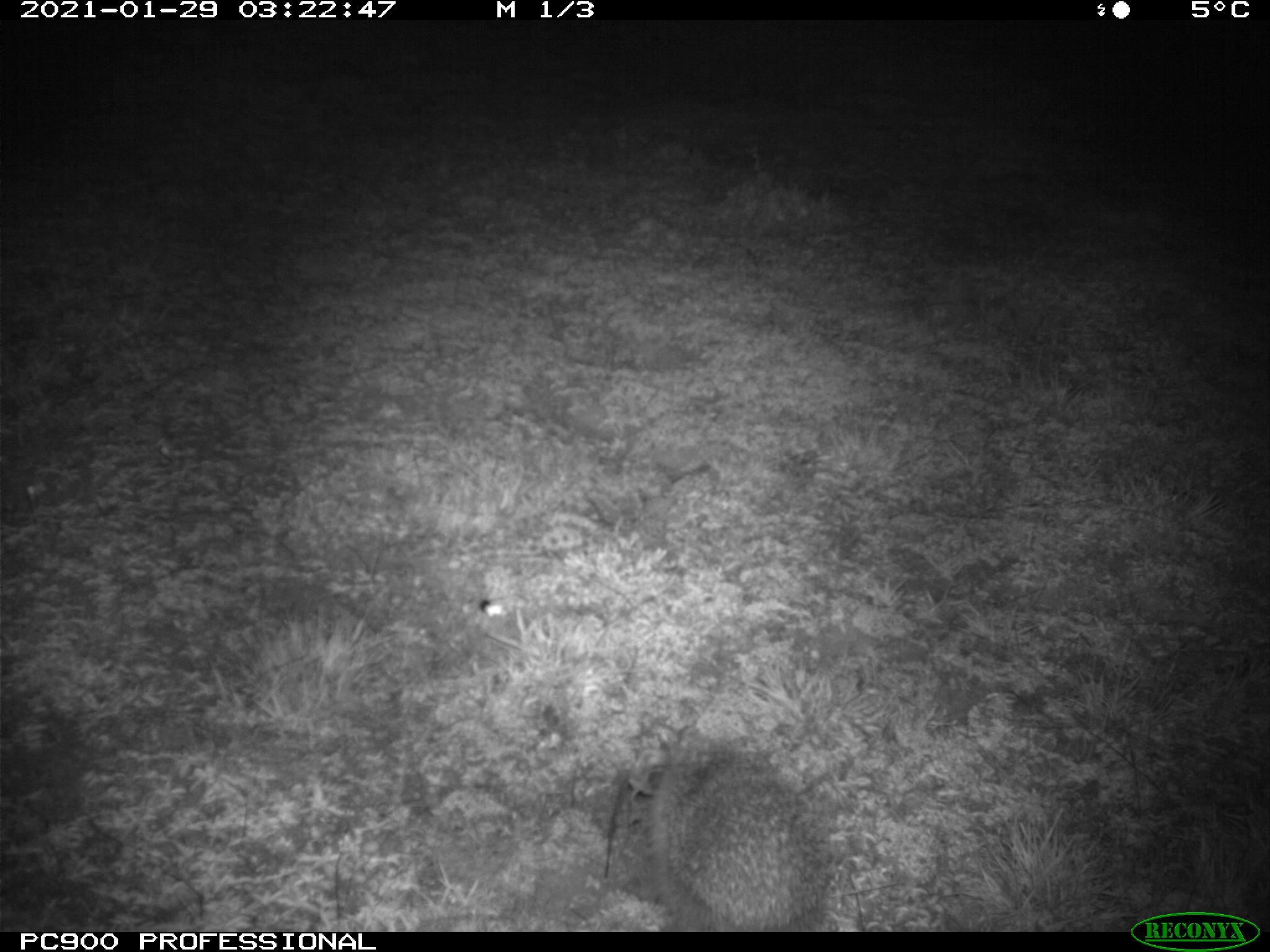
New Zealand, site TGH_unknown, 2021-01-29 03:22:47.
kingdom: Animalia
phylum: Chordata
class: Mammalia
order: Eulipotyphla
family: Erinaceidae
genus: Erinaceus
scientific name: Erinaceus europaeus europaeus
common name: european hedgehog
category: hedgehog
Hedgehog (european hedgehog) (Erinaceus europaeus europaeus).